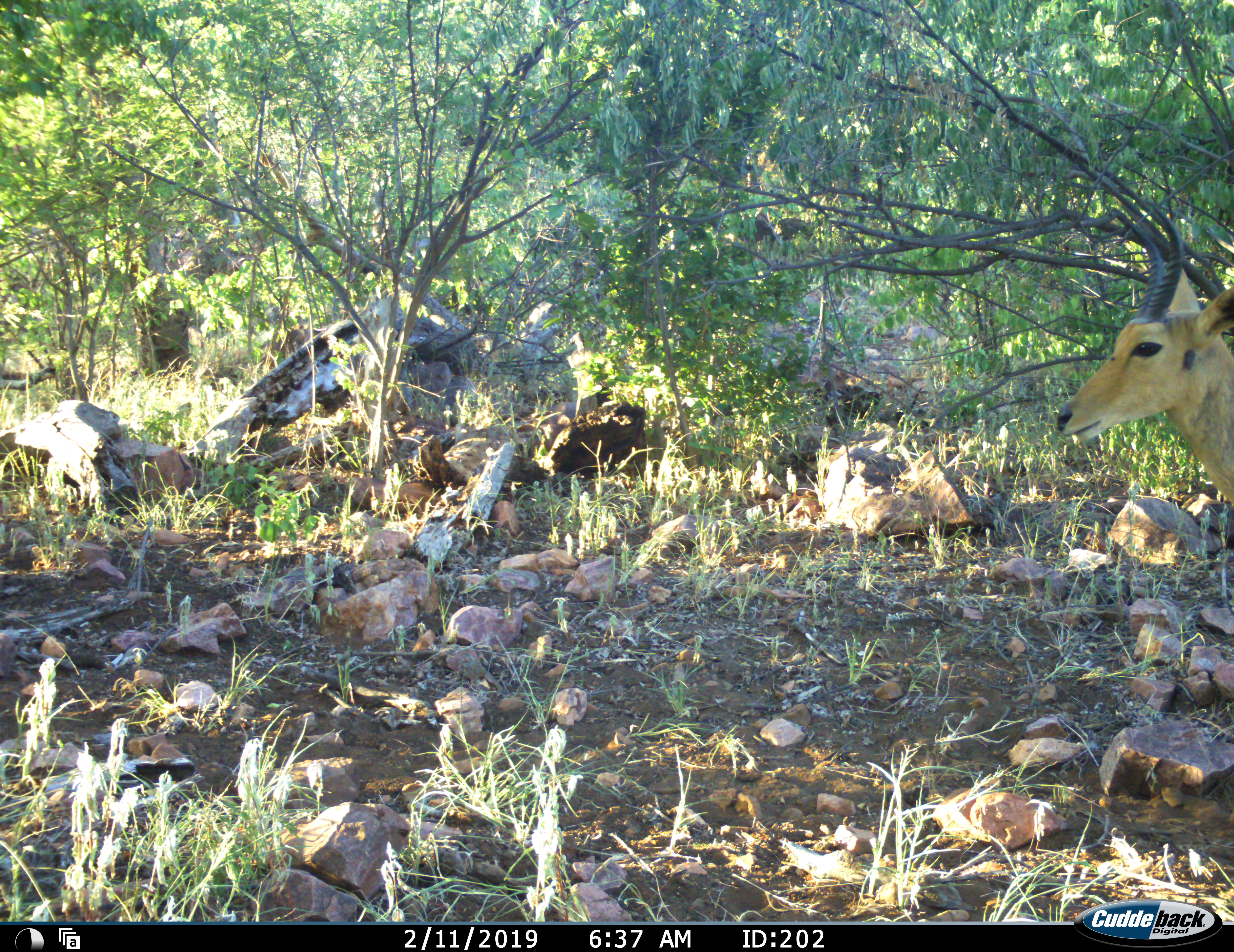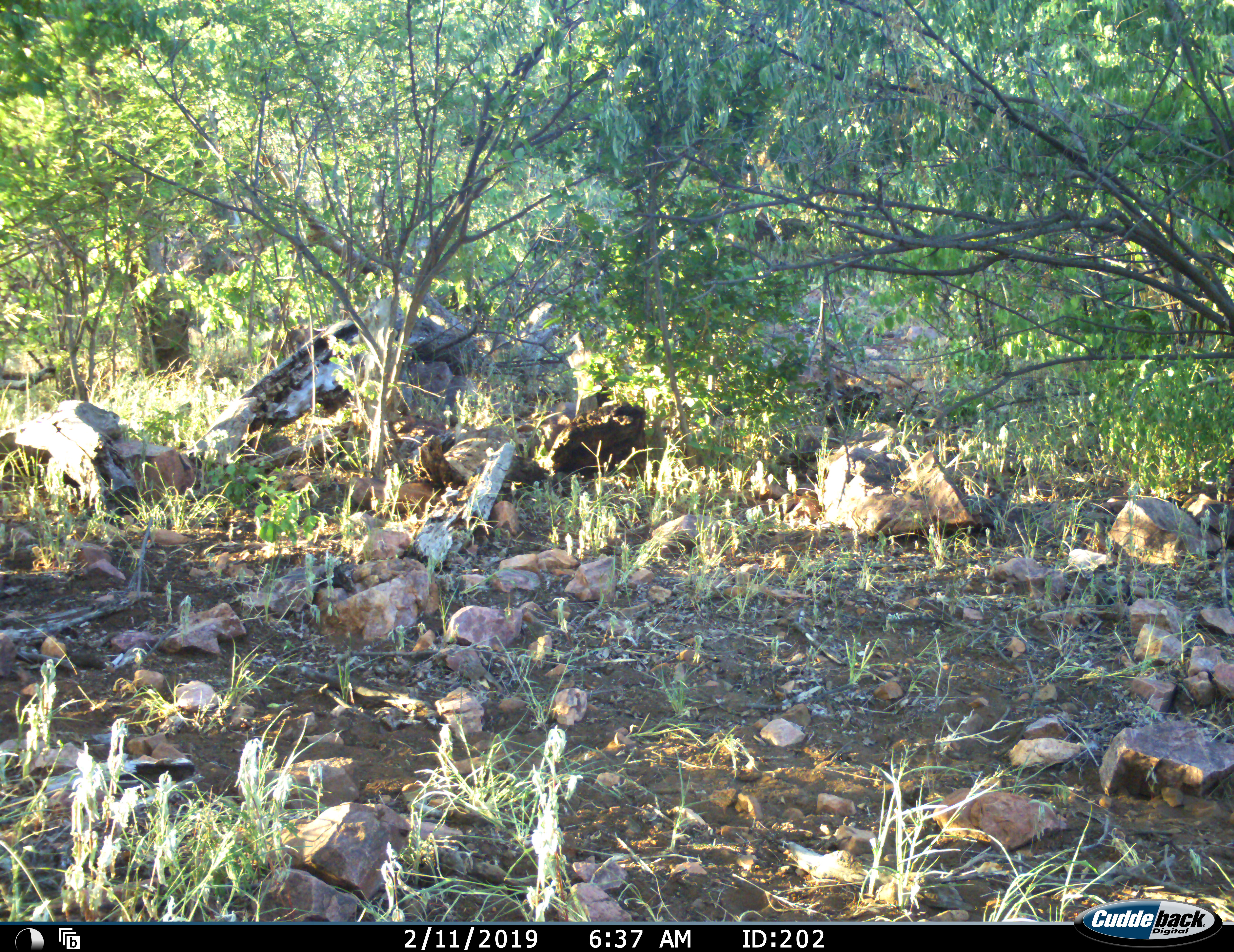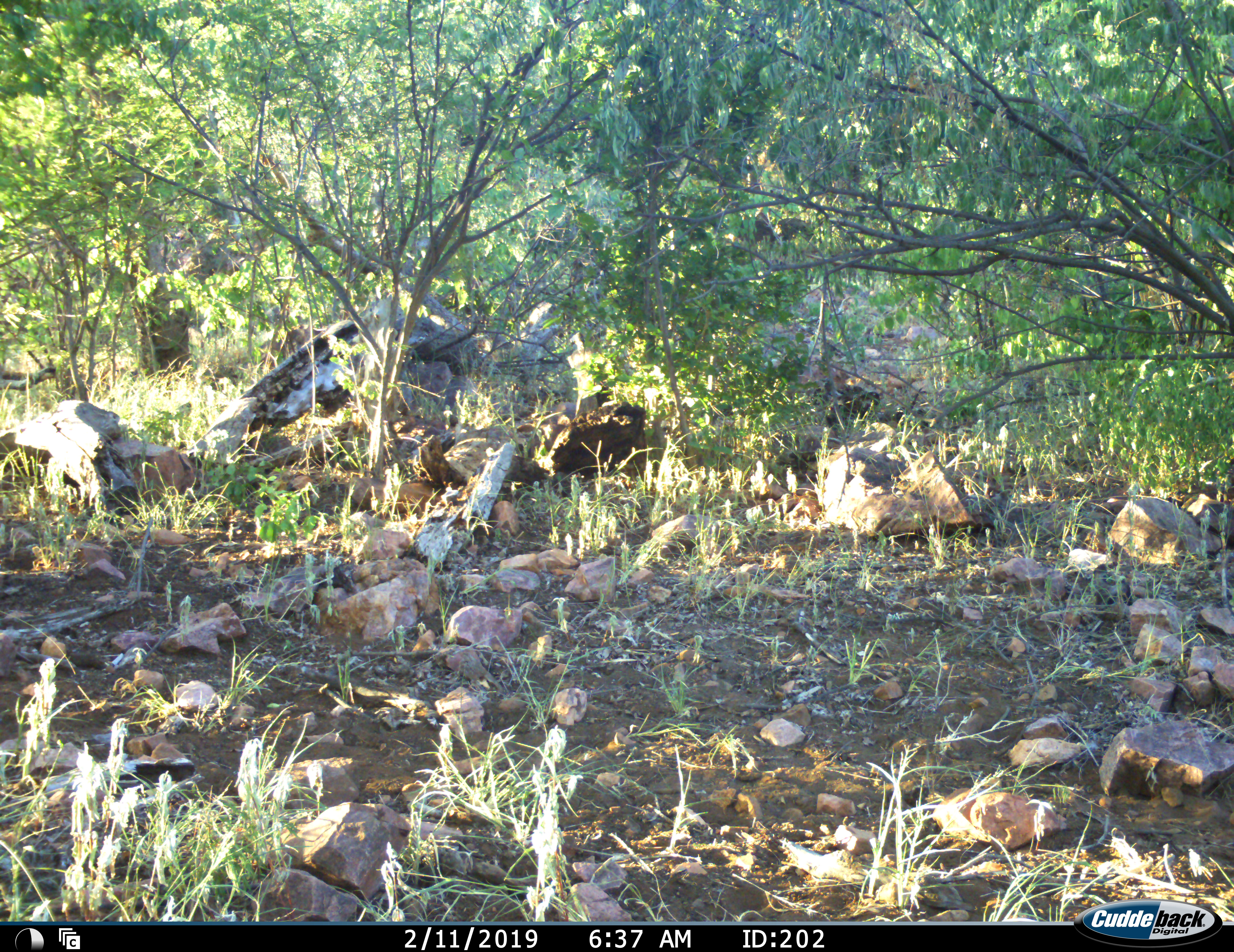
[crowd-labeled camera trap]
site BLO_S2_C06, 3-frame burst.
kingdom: Animalia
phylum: Chordata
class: Mammalia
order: Artiodactyla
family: Bovidae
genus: Redunca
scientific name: Redunca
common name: reedbuck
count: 1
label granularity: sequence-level